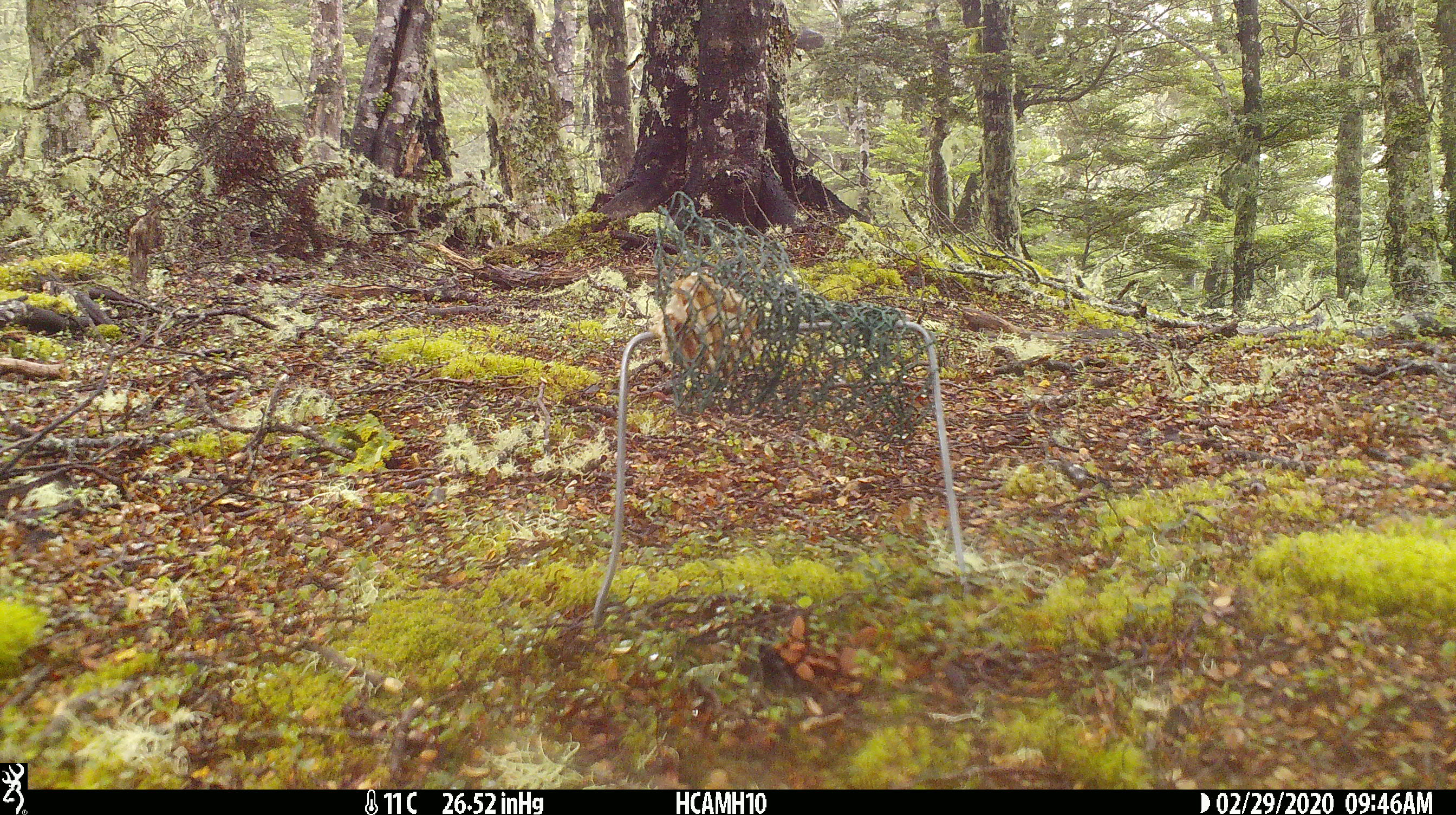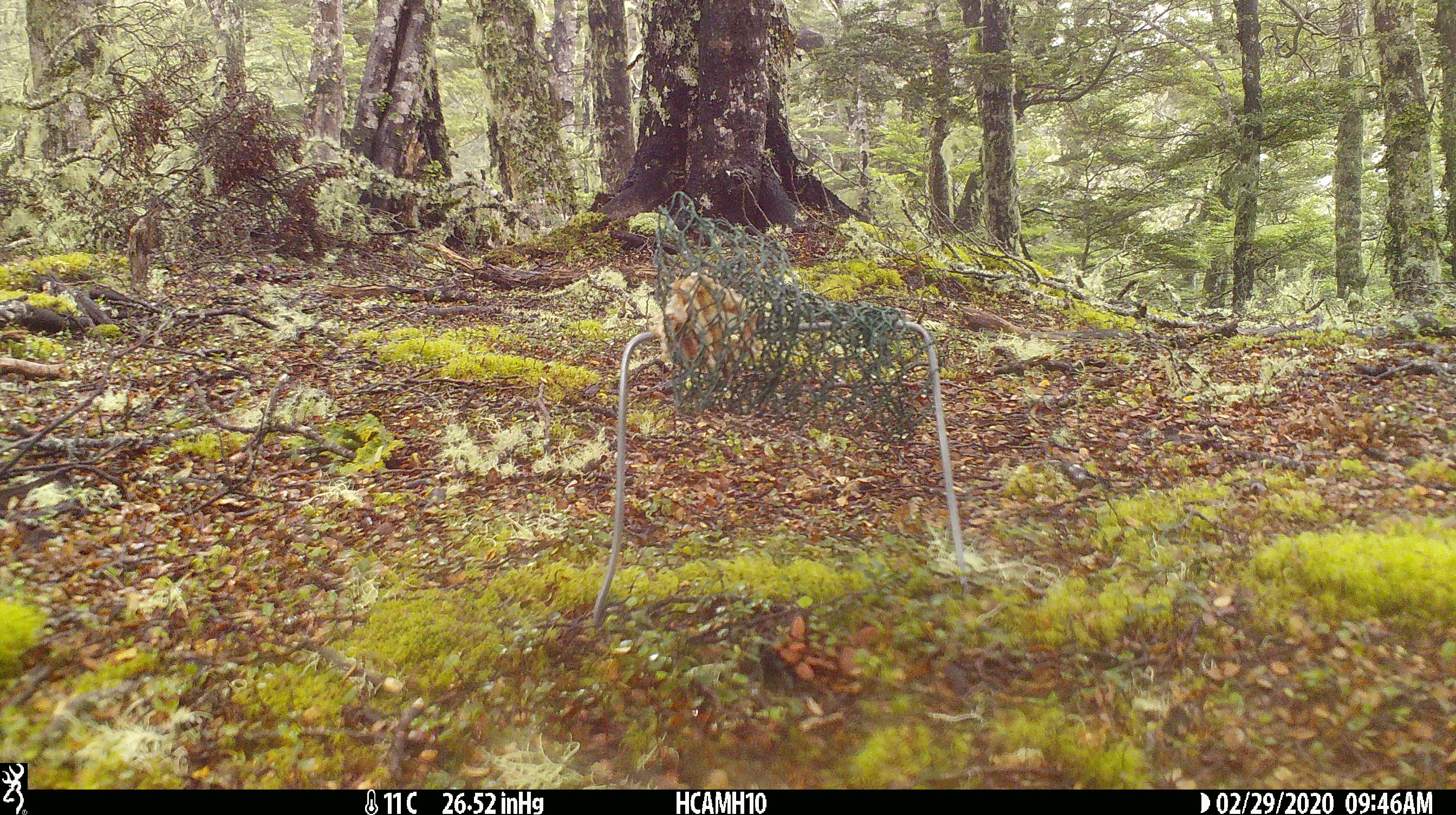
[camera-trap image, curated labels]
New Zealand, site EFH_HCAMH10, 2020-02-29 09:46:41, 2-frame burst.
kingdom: Animalia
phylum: Chordata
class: Mammalia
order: Rodentia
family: Muridae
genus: Mus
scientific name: Mus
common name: mouse